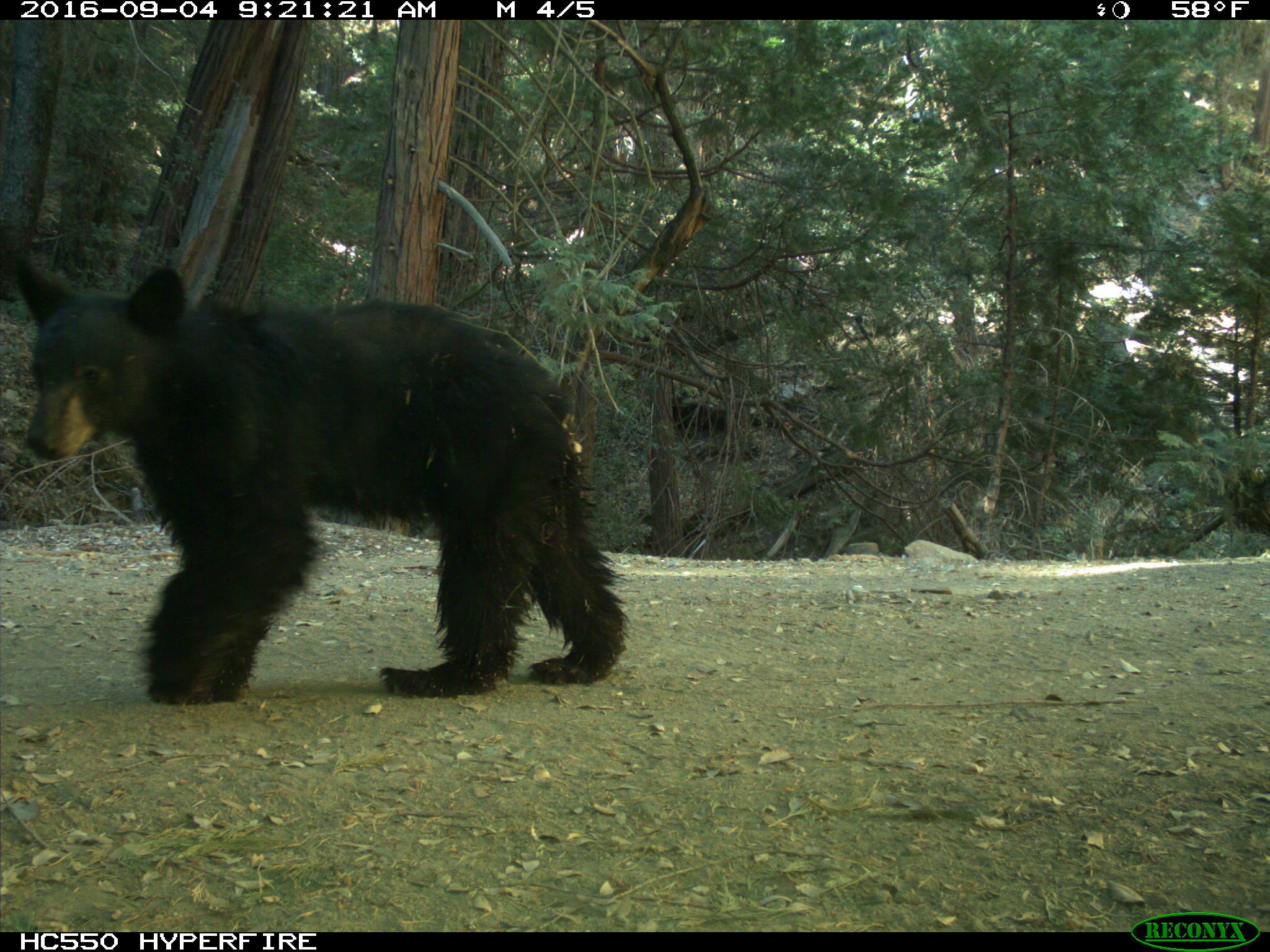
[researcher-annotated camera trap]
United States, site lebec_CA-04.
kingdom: Animalia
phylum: Chordata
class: Mammalia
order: Carnivora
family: Ursidae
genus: Ursus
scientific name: Ursus americanus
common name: american black bear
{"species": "Ursus americanus (american black bear)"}